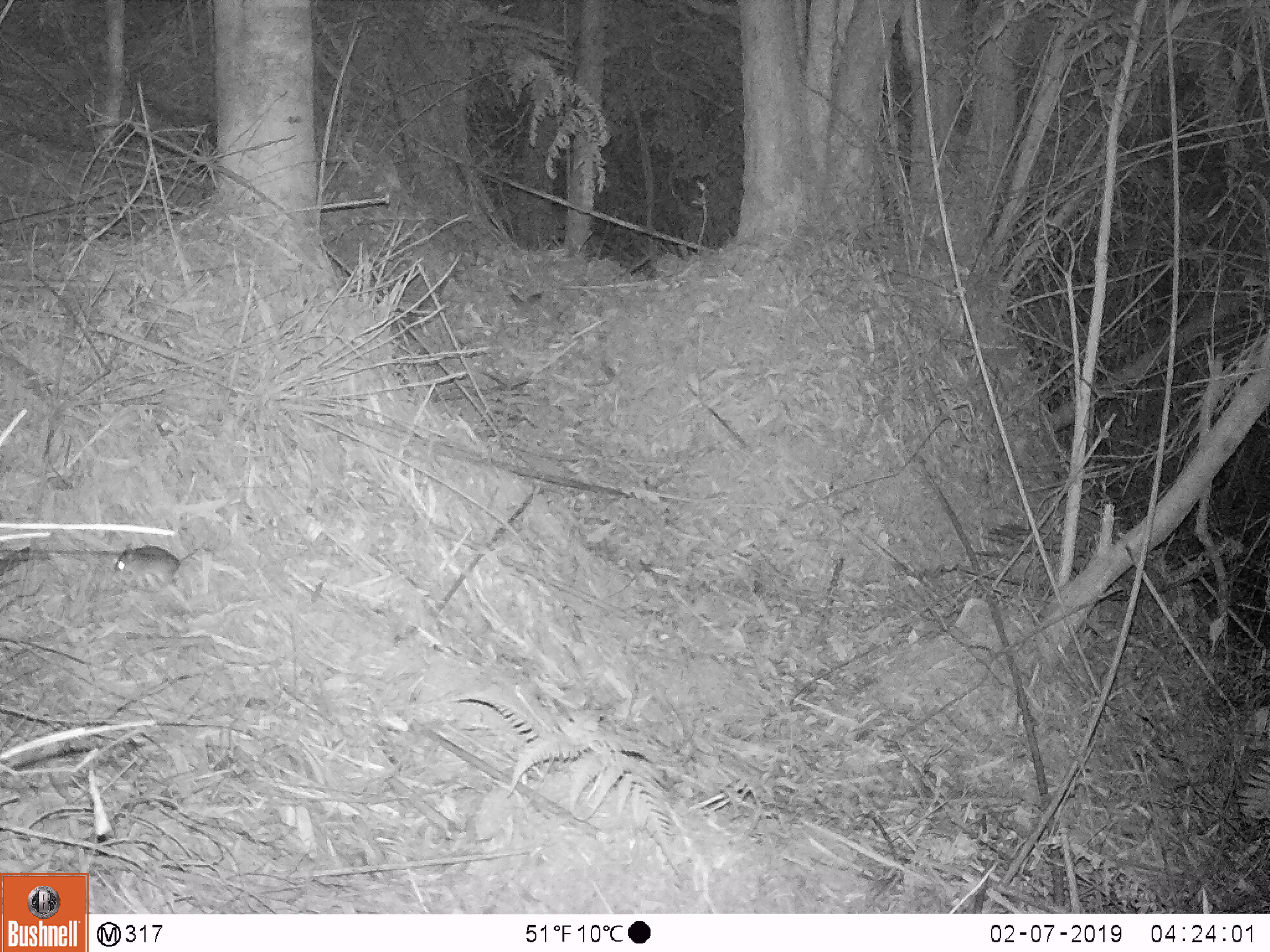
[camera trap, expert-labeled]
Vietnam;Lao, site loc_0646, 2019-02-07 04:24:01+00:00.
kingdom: Animalia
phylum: Chordata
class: Mammalia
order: Rodentia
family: Muridae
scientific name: Muridae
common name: old-world mice and rats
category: unidentified murid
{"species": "unidentified murid (old-world mice and rats) (Muridae)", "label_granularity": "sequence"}